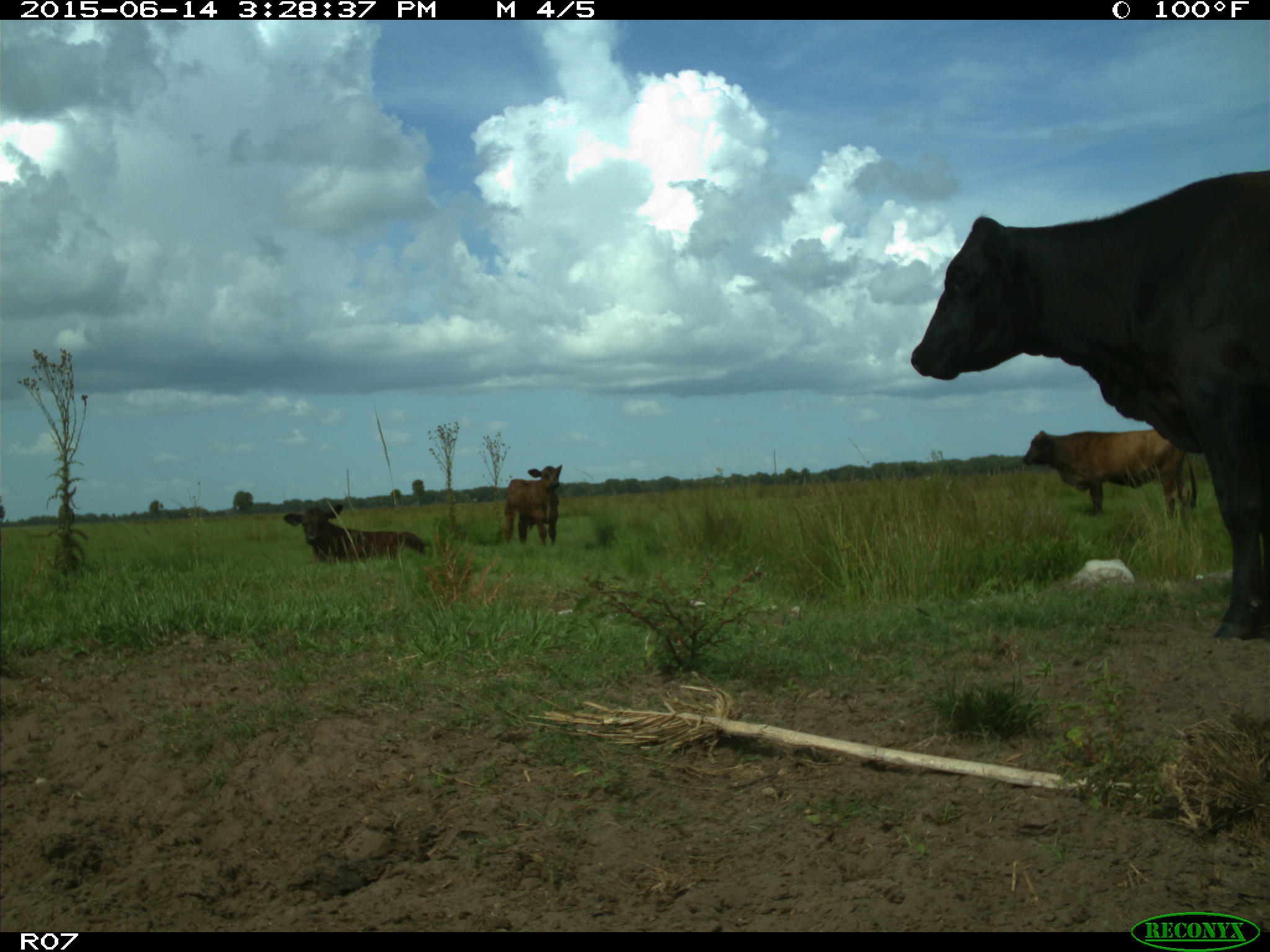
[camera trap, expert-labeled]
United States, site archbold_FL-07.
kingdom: Animalia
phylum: Chordata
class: Mammalia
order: Artiodactyla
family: Bovidae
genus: Bos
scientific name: Bos taurus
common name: domestic cow